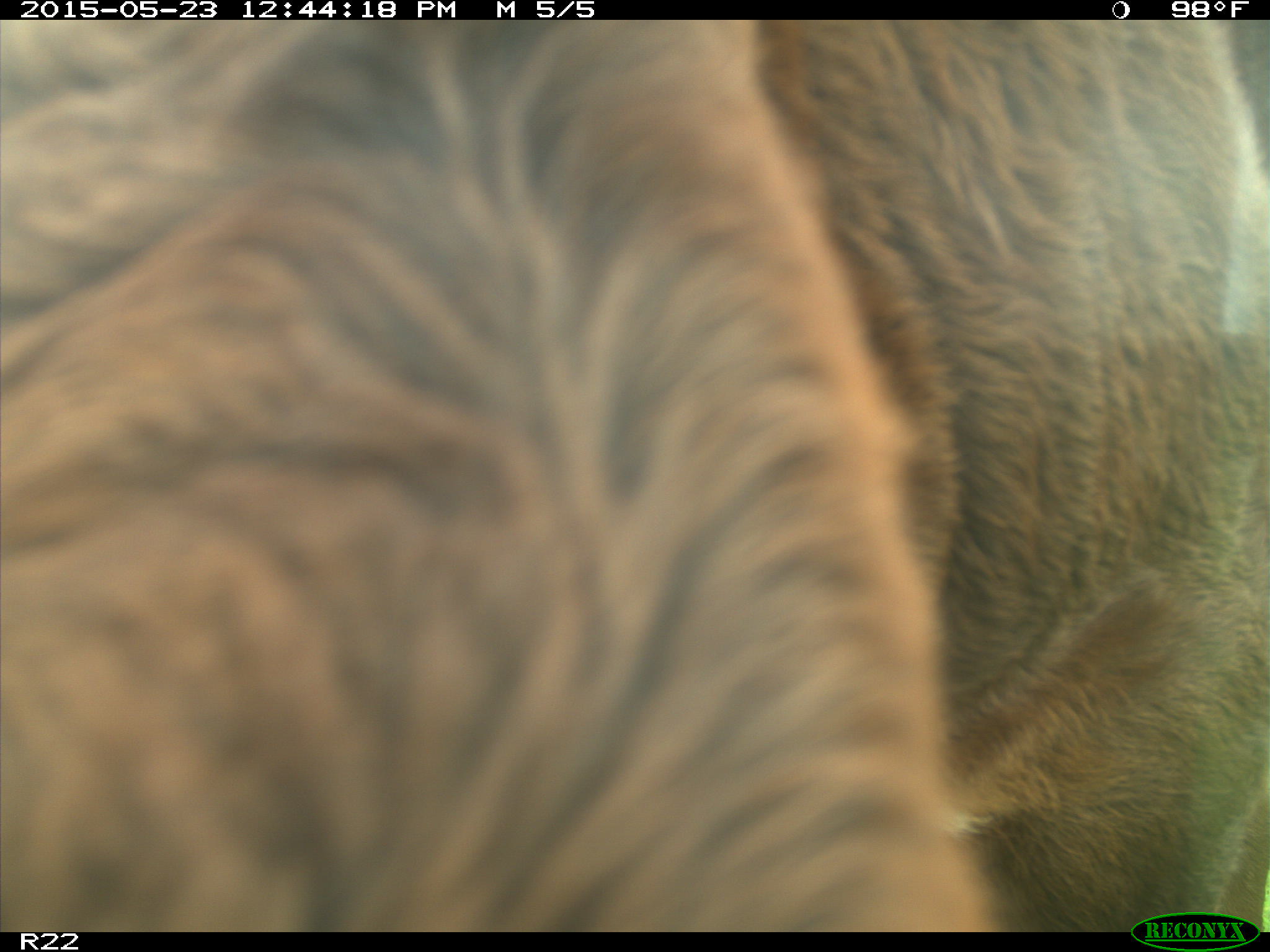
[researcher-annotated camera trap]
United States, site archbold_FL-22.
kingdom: Animalia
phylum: Chordata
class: Mammalia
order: Artiodactyla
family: Bovidae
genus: Bos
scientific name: Bos taurus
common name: domestic cow